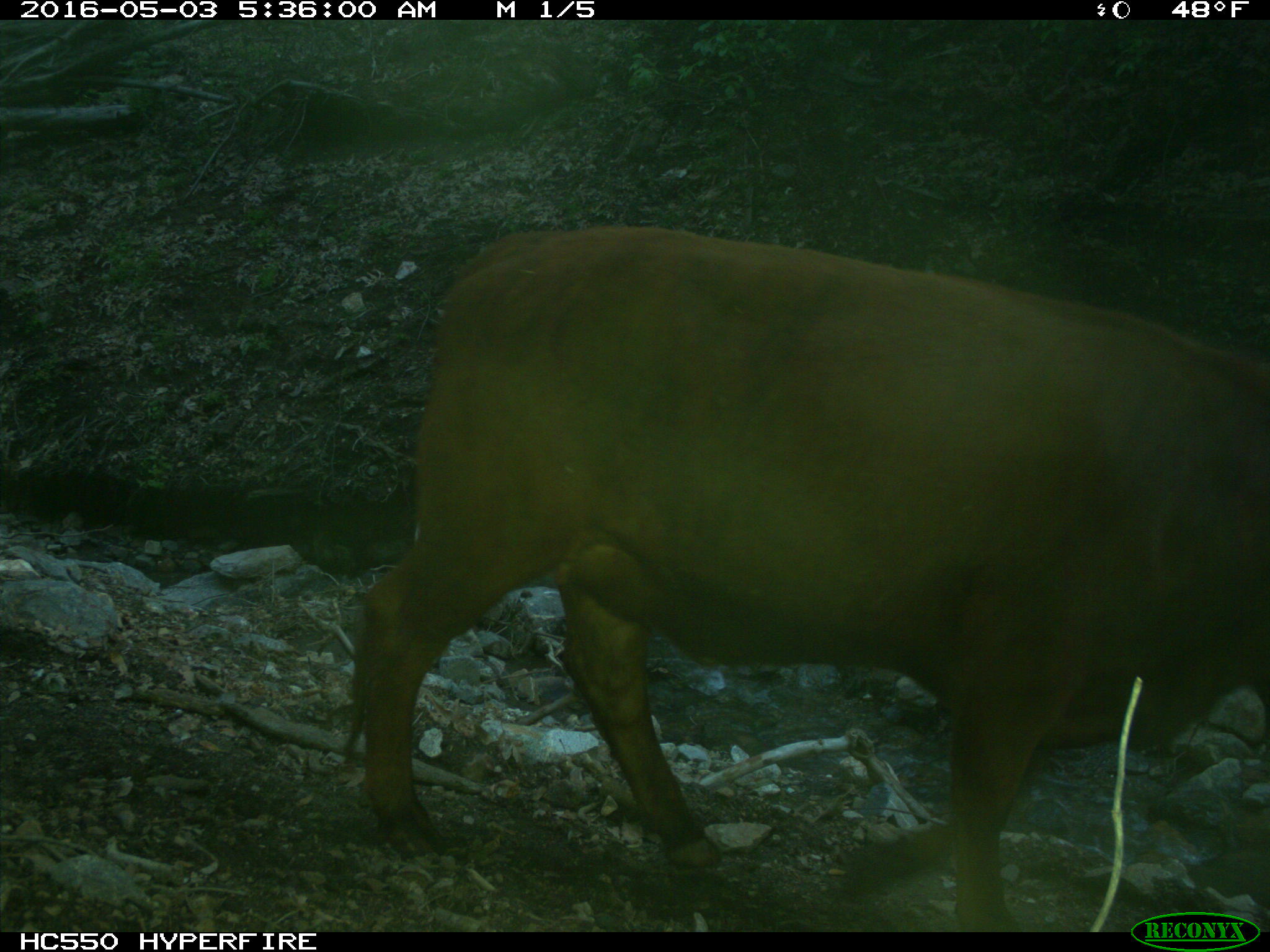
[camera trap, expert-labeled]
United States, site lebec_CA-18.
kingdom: Animalia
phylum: Chordata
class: Mammalia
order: Artiodactyla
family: Bovidae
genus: Bos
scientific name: Bos taurus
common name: domestic cow